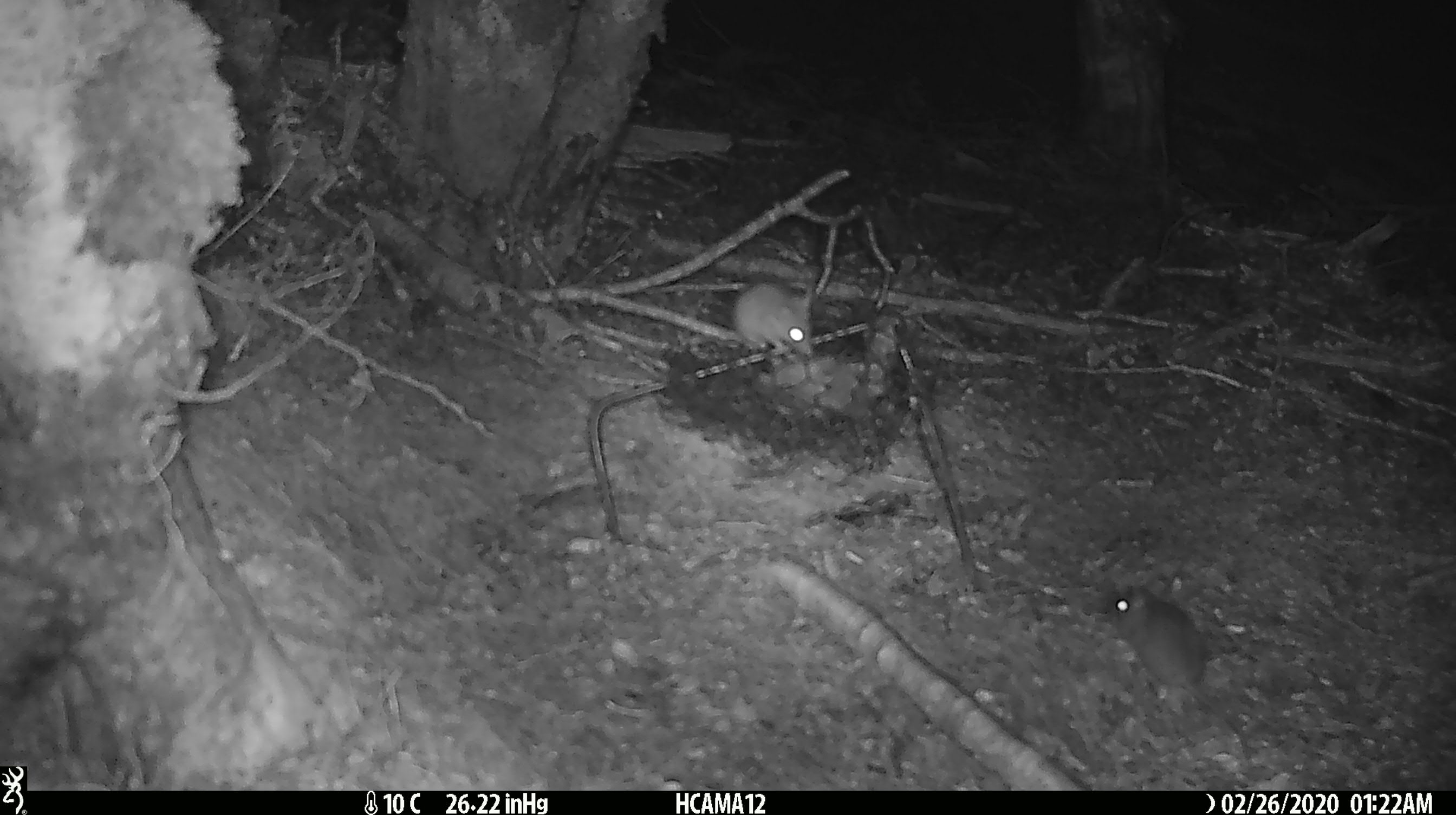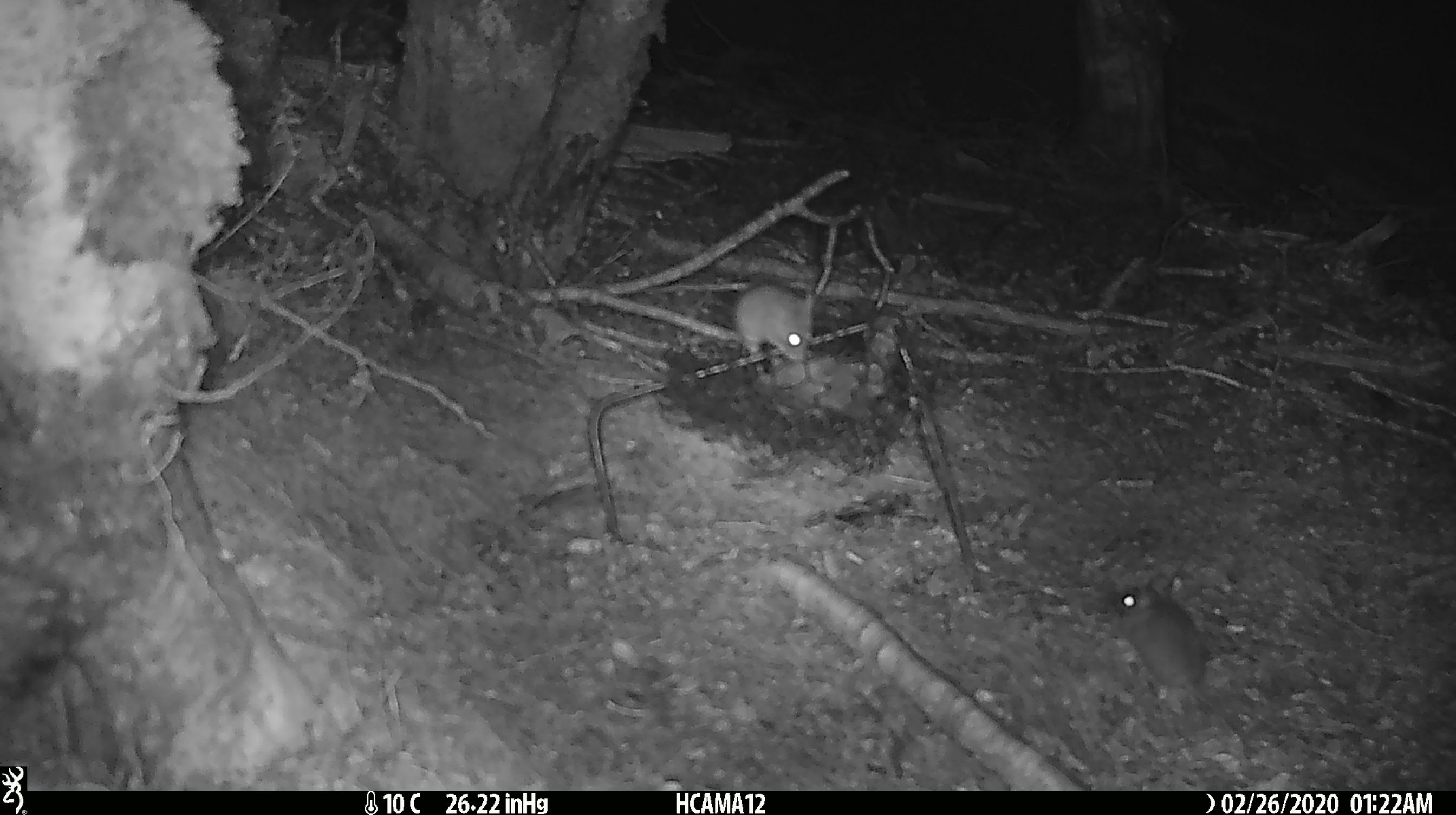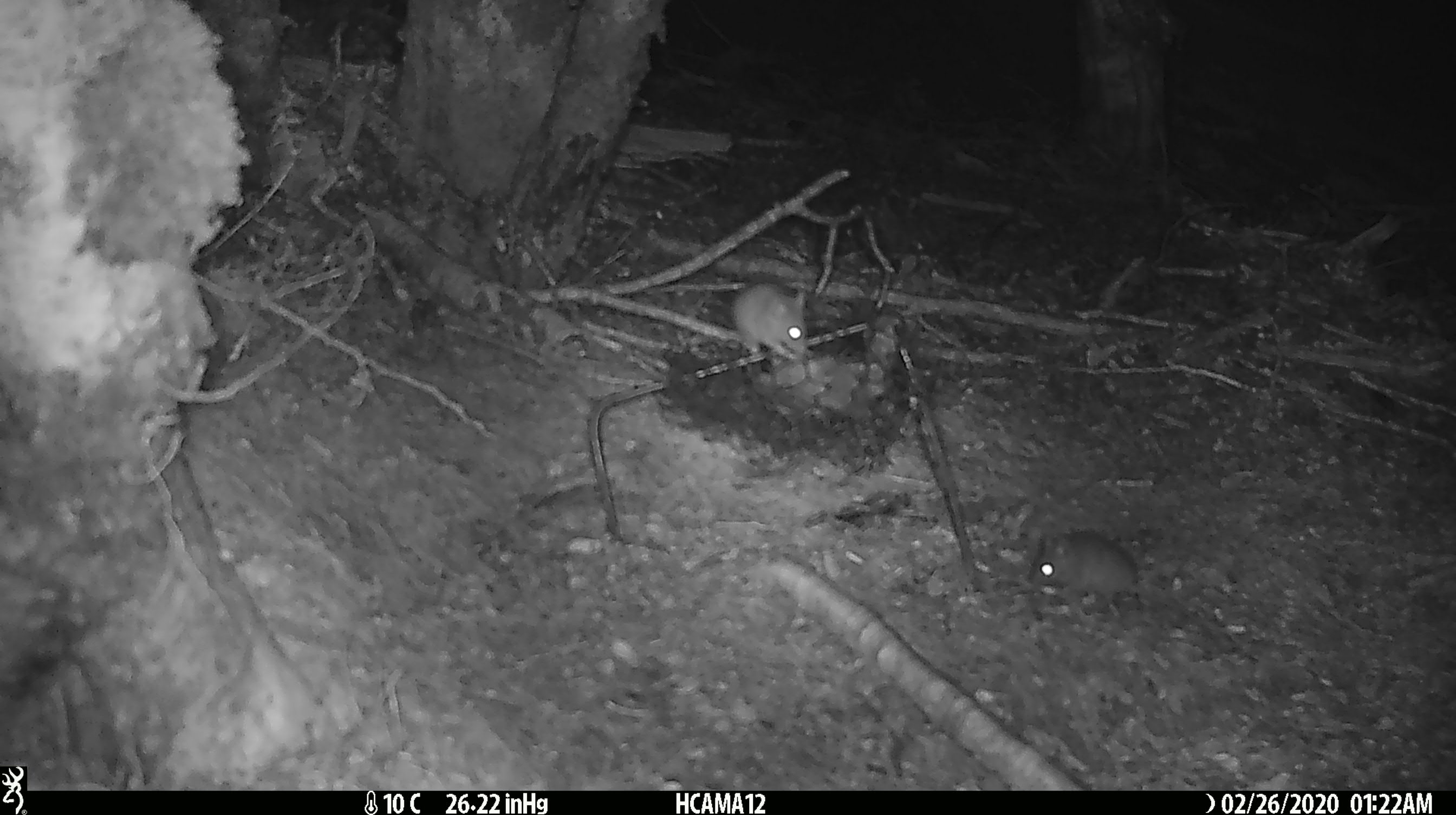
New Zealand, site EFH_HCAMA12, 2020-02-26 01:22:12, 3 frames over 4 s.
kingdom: Animalia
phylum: Chordata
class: Mammalia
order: Rodentia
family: Muridae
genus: Mus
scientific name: Mus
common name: mouse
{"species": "mouse (Mus)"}